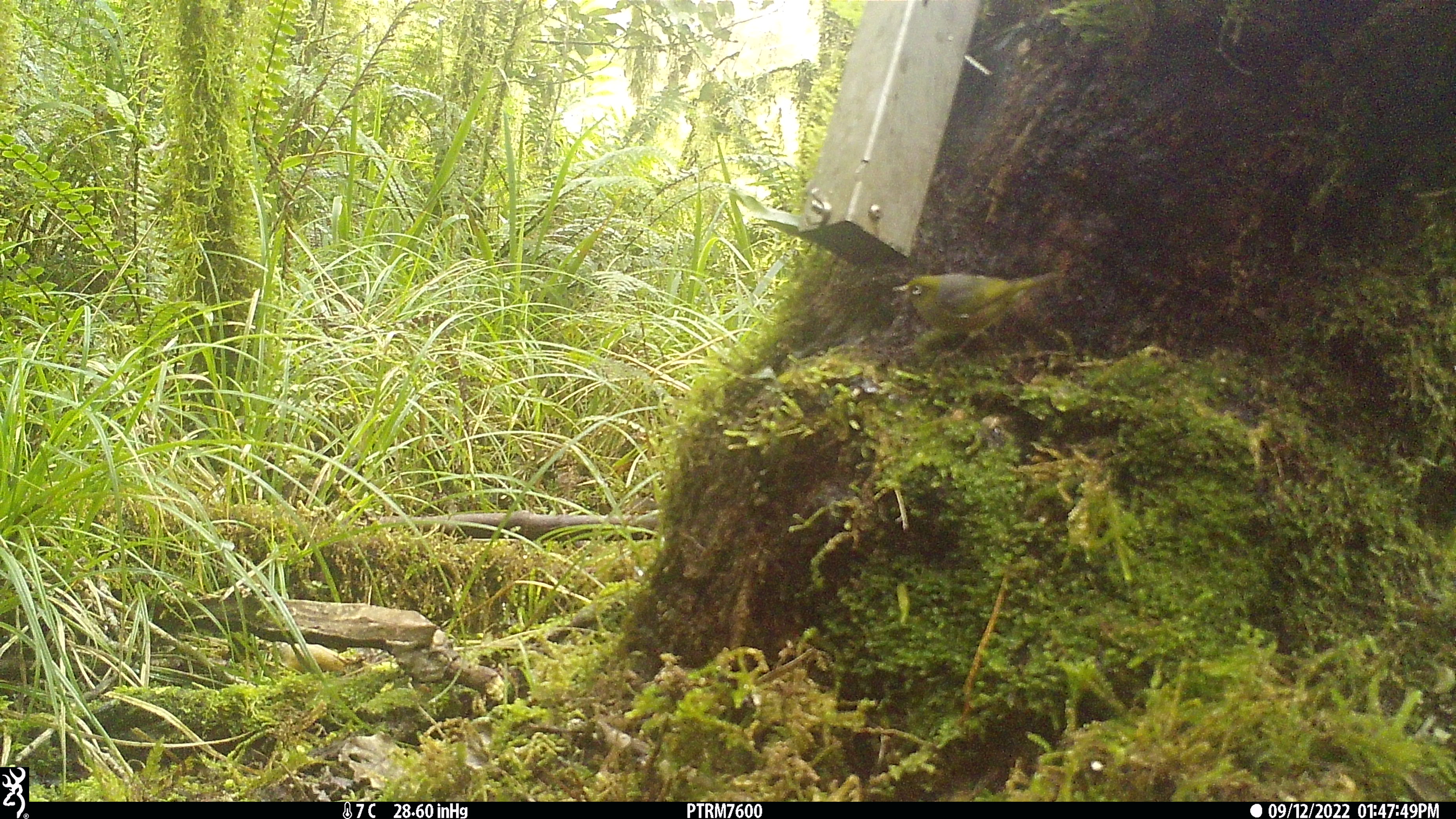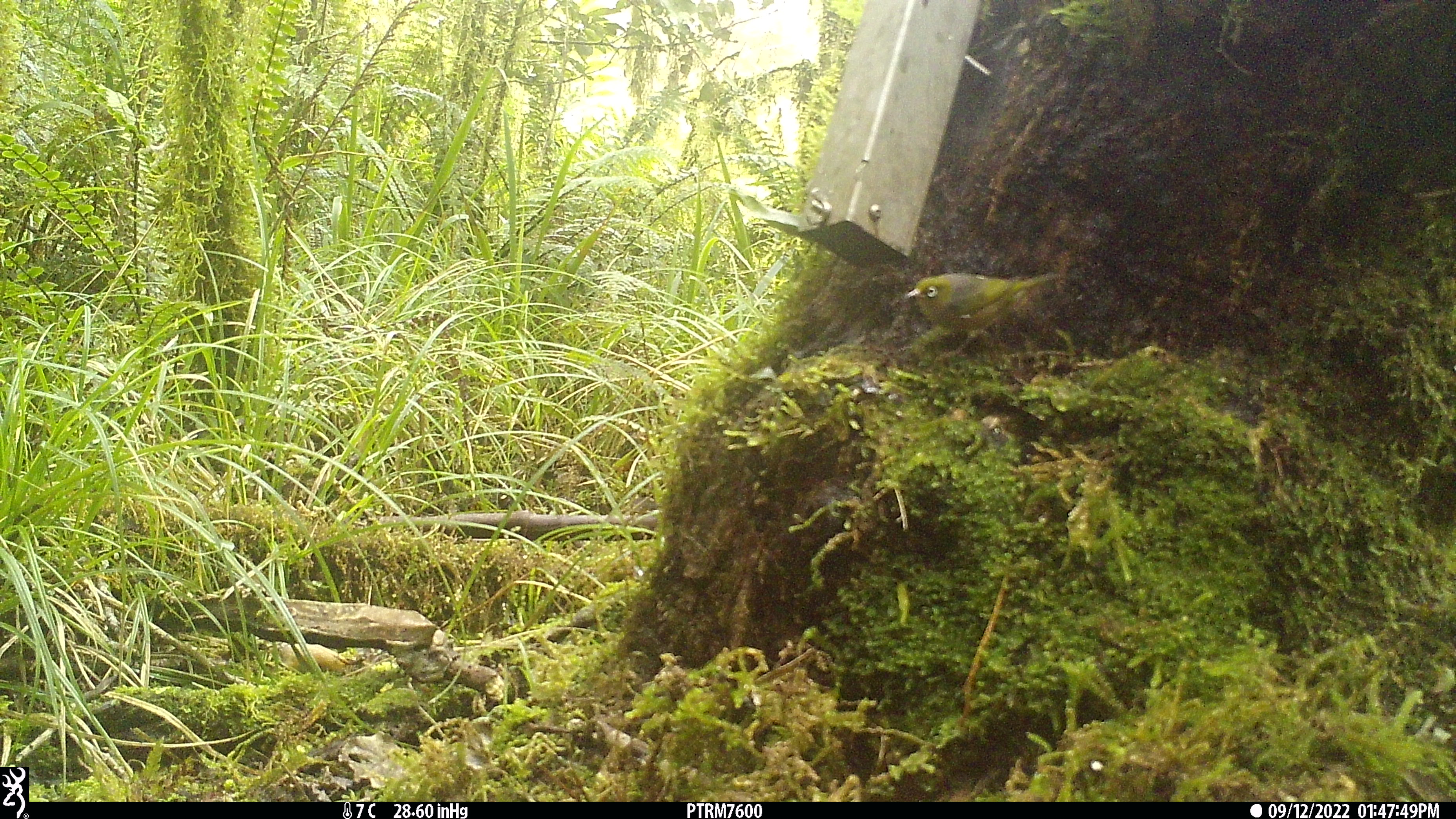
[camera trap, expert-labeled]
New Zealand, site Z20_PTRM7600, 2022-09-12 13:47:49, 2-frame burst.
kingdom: Animalia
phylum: Chordata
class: Aves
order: Passeriformes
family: Zosteropidae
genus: Zosterops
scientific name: Zosterops lateralis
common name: silvereye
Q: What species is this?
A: Silvereye (Zosterops lateralis).